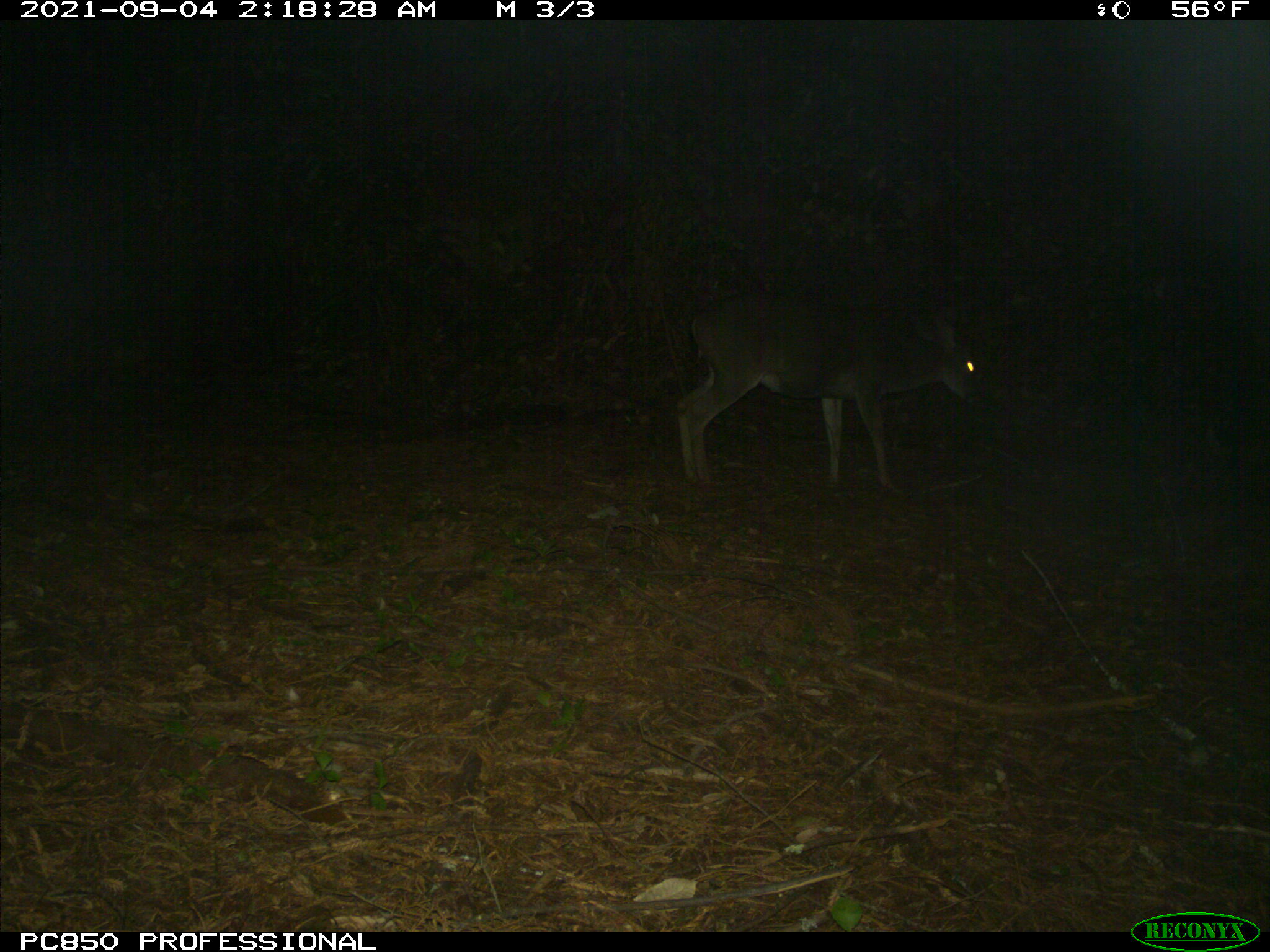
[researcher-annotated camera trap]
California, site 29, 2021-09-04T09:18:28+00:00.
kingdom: Animalia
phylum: Chordata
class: Mammalia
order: Artiodactyla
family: Cervidae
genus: Odocoileus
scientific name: Odocoileus hemionus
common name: mule deer